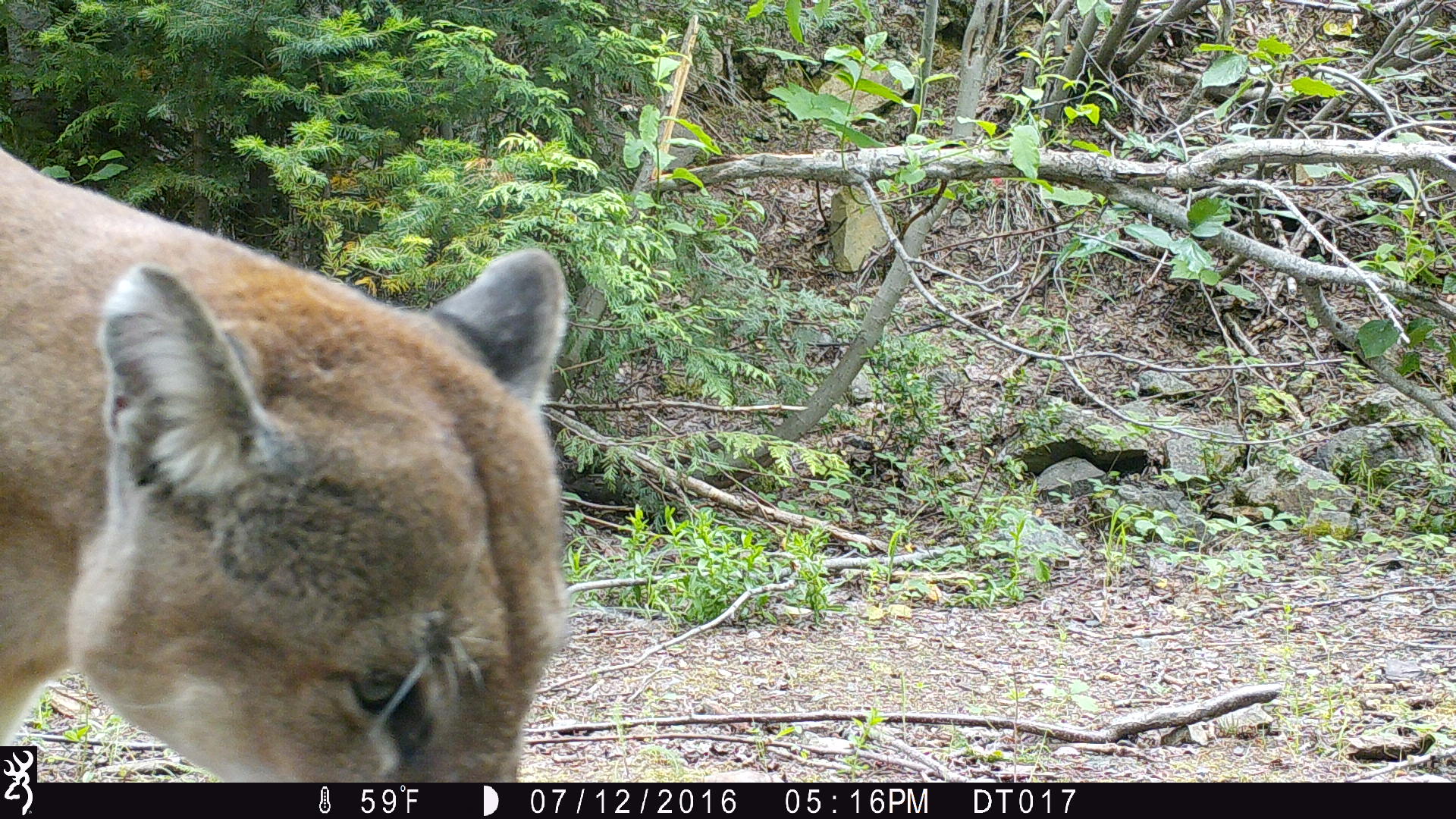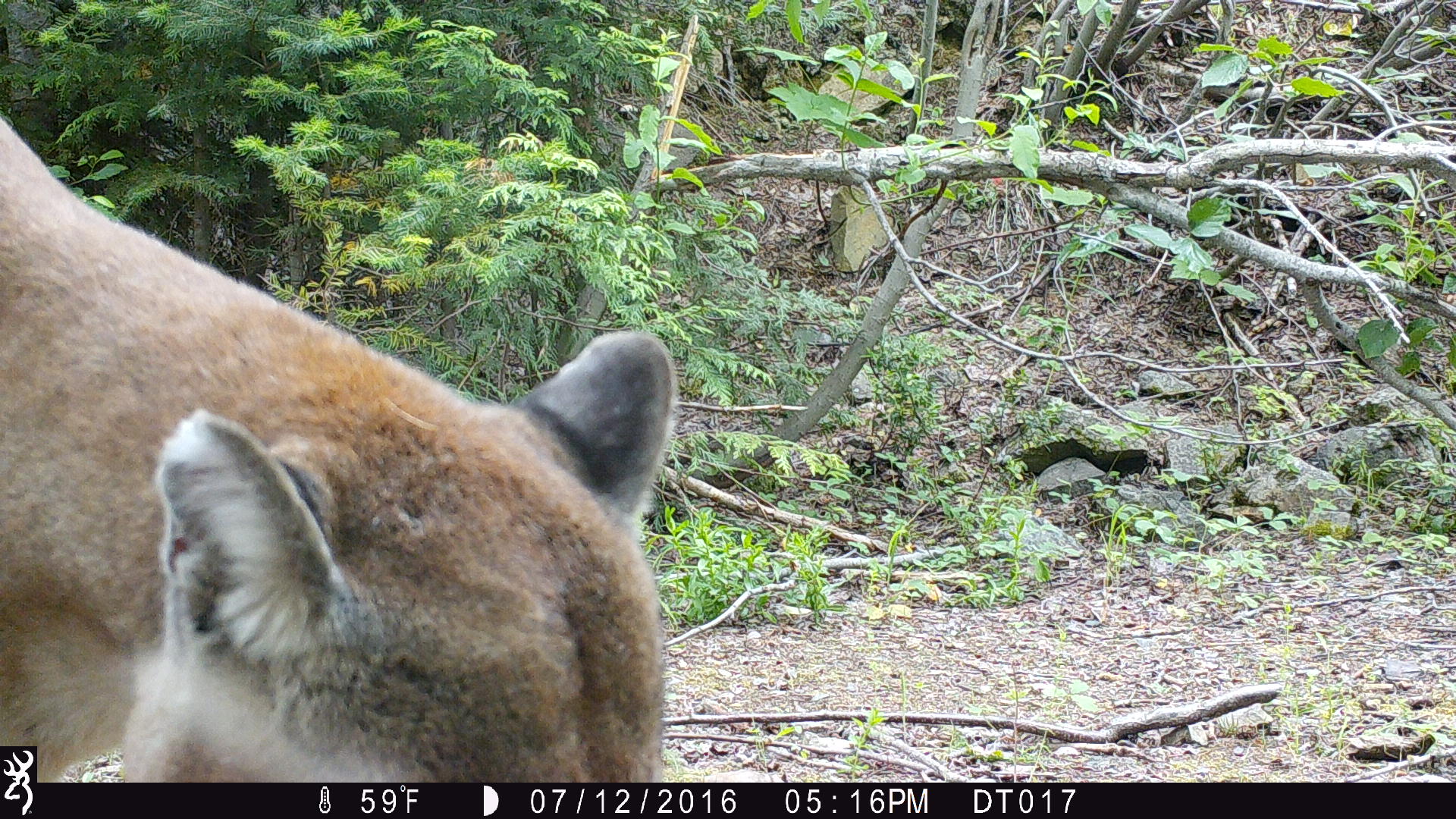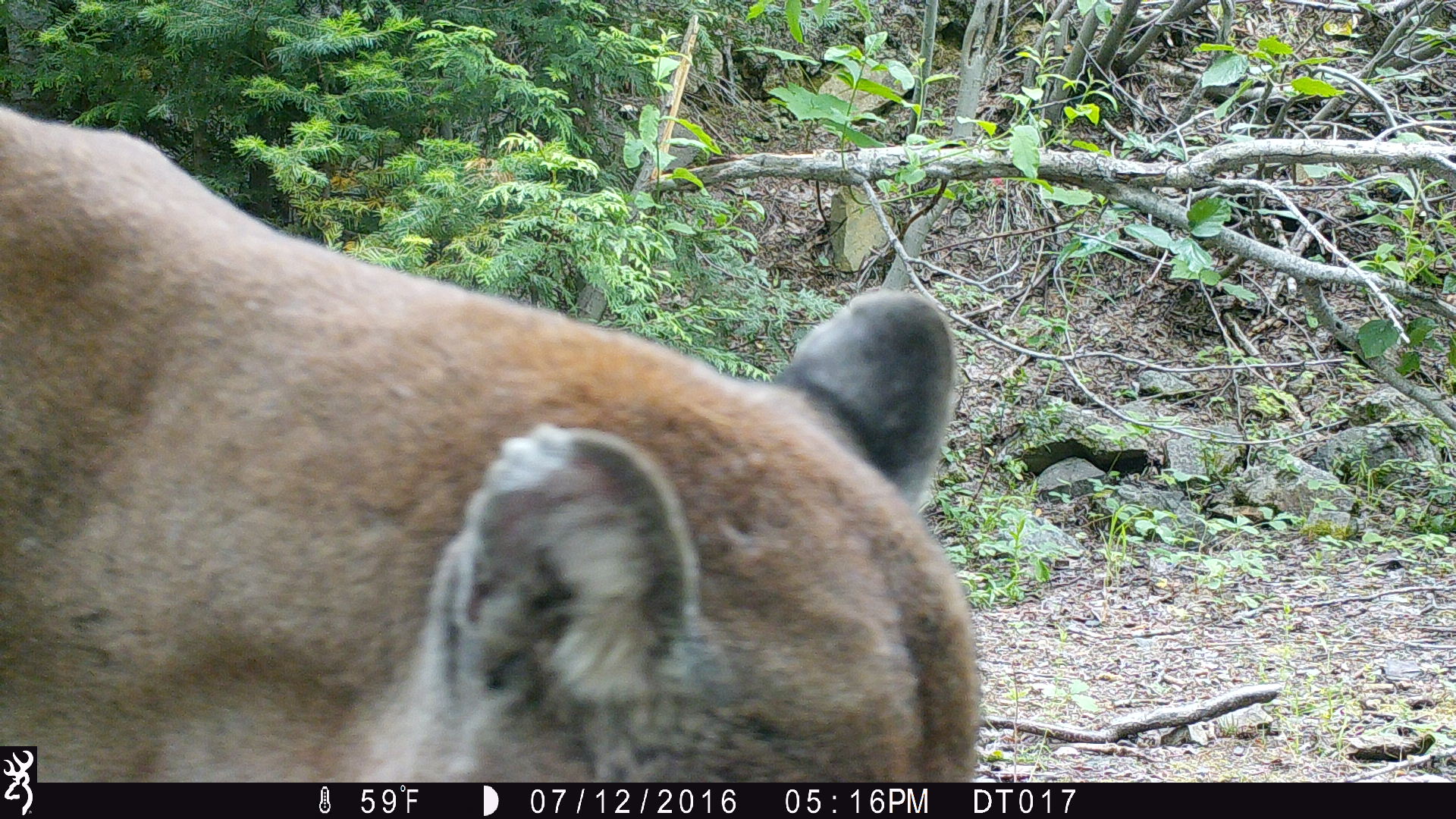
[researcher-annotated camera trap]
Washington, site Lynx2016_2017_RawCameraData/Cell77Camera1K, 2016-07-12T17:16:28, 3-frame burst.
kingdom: Animalia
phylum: Chordata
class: Mammalia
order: Carnivora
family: Felidae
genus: Puma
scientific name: Puma concolor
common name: mountain lion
Puma concolor (mountain lion). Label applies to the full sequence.